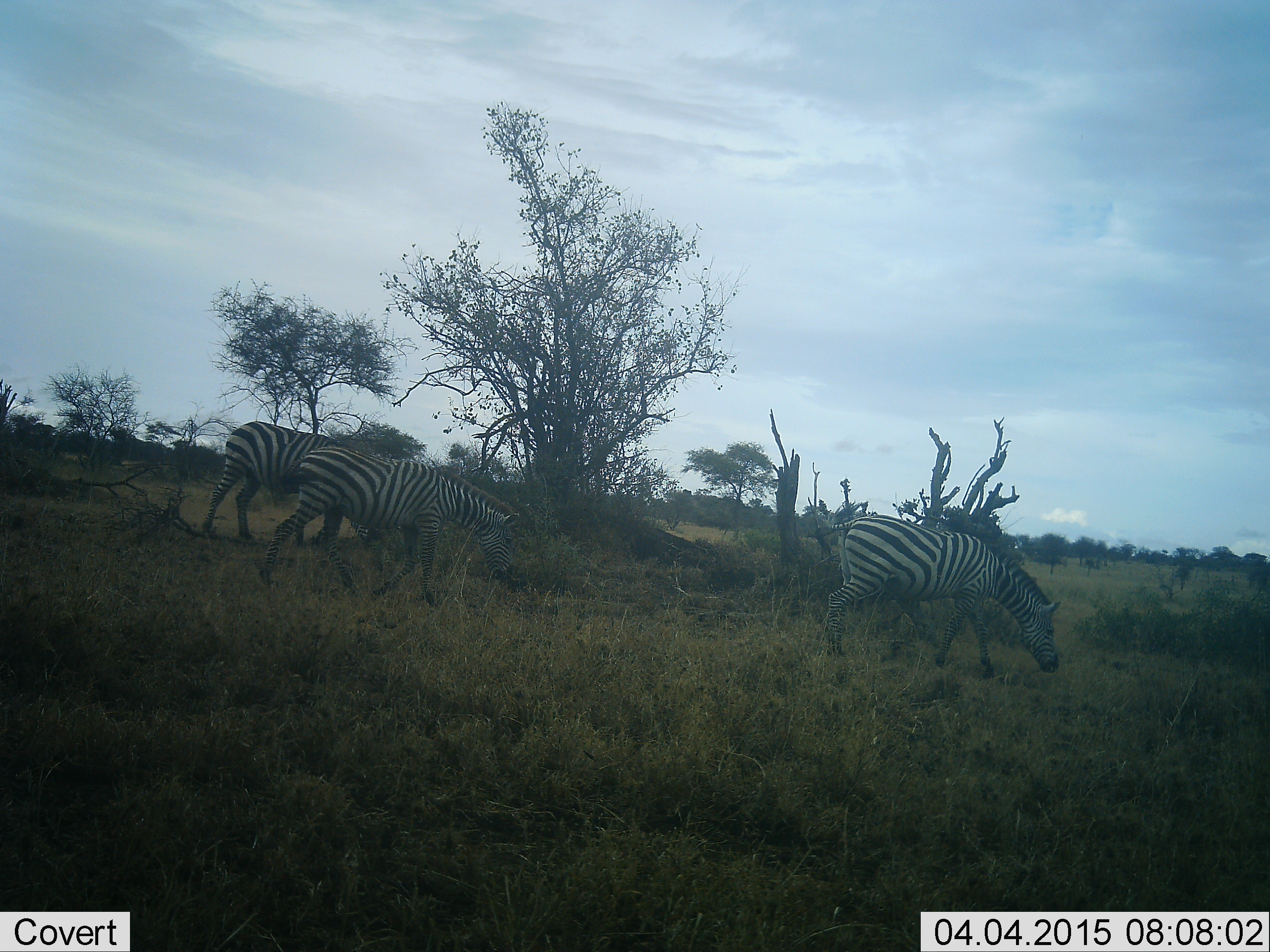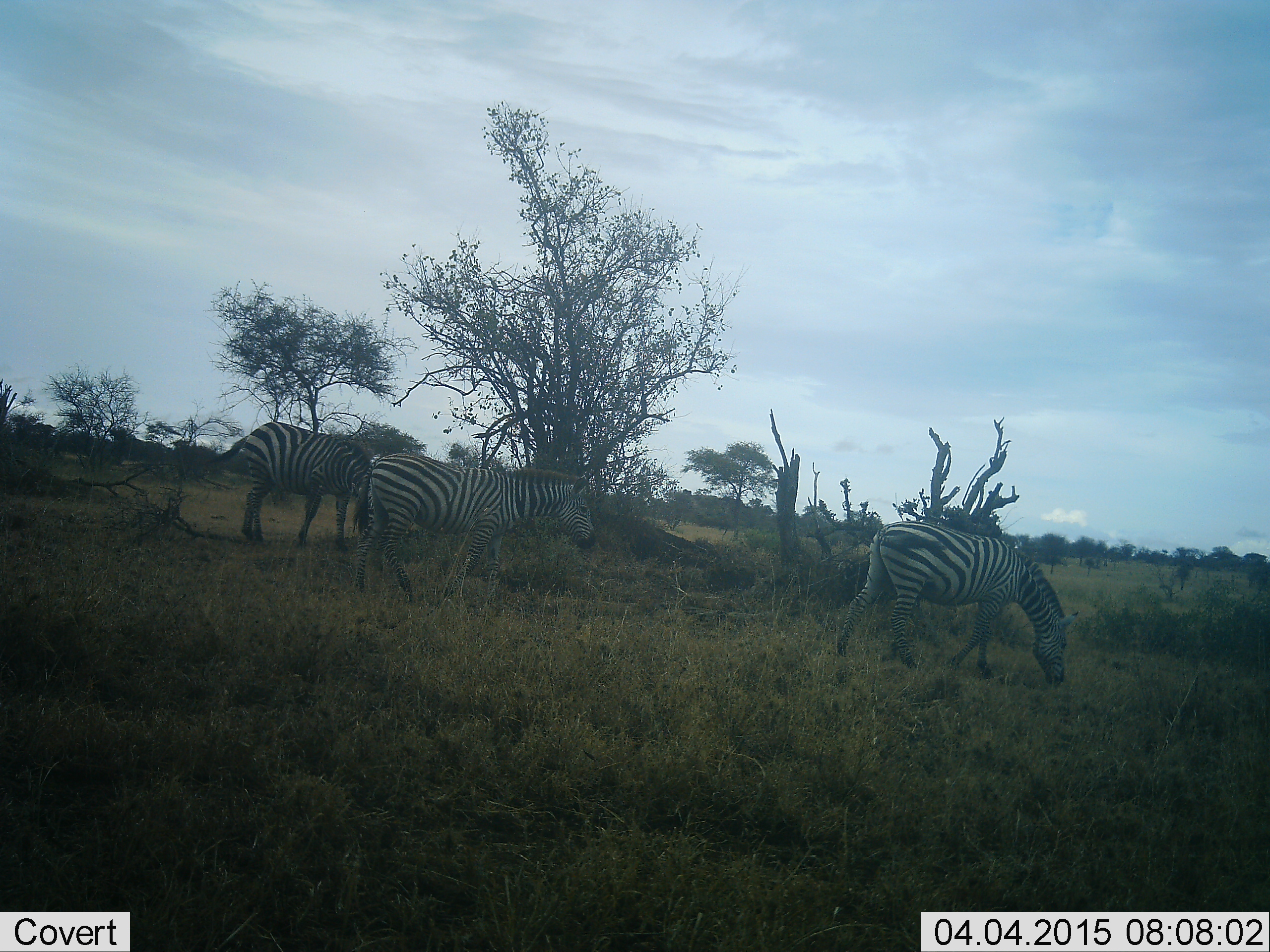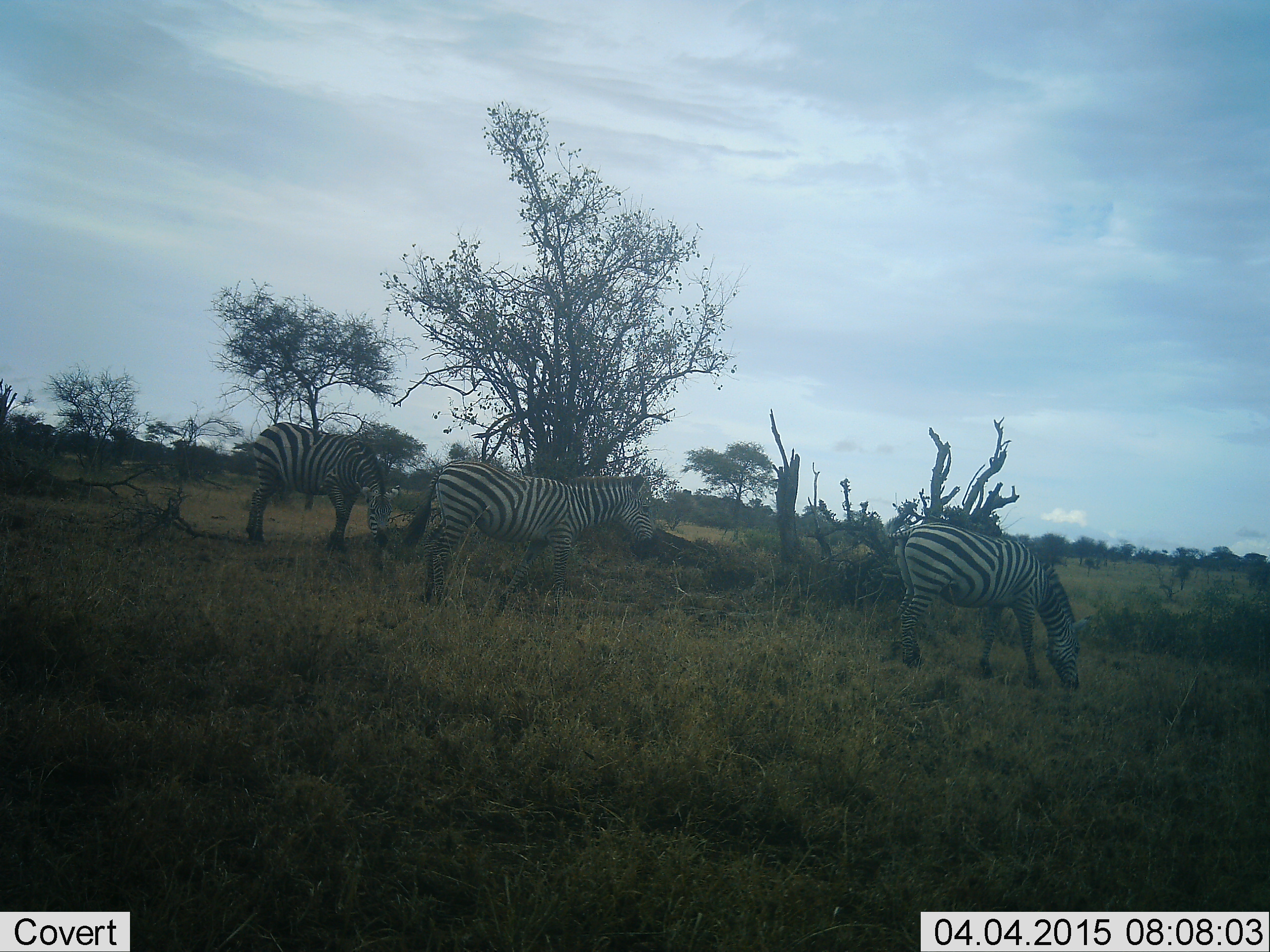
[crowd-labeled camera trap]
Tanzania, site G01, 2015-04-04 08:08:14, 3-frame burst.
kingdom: Animalia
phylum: Chordata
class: Mammalia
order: Perissodactyla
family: Equidae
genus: Equus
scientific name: Equus quagga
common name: plains zebra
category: zebra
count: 3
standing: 20%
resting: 0%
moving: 80%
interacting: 0%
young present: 0%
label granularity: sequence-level